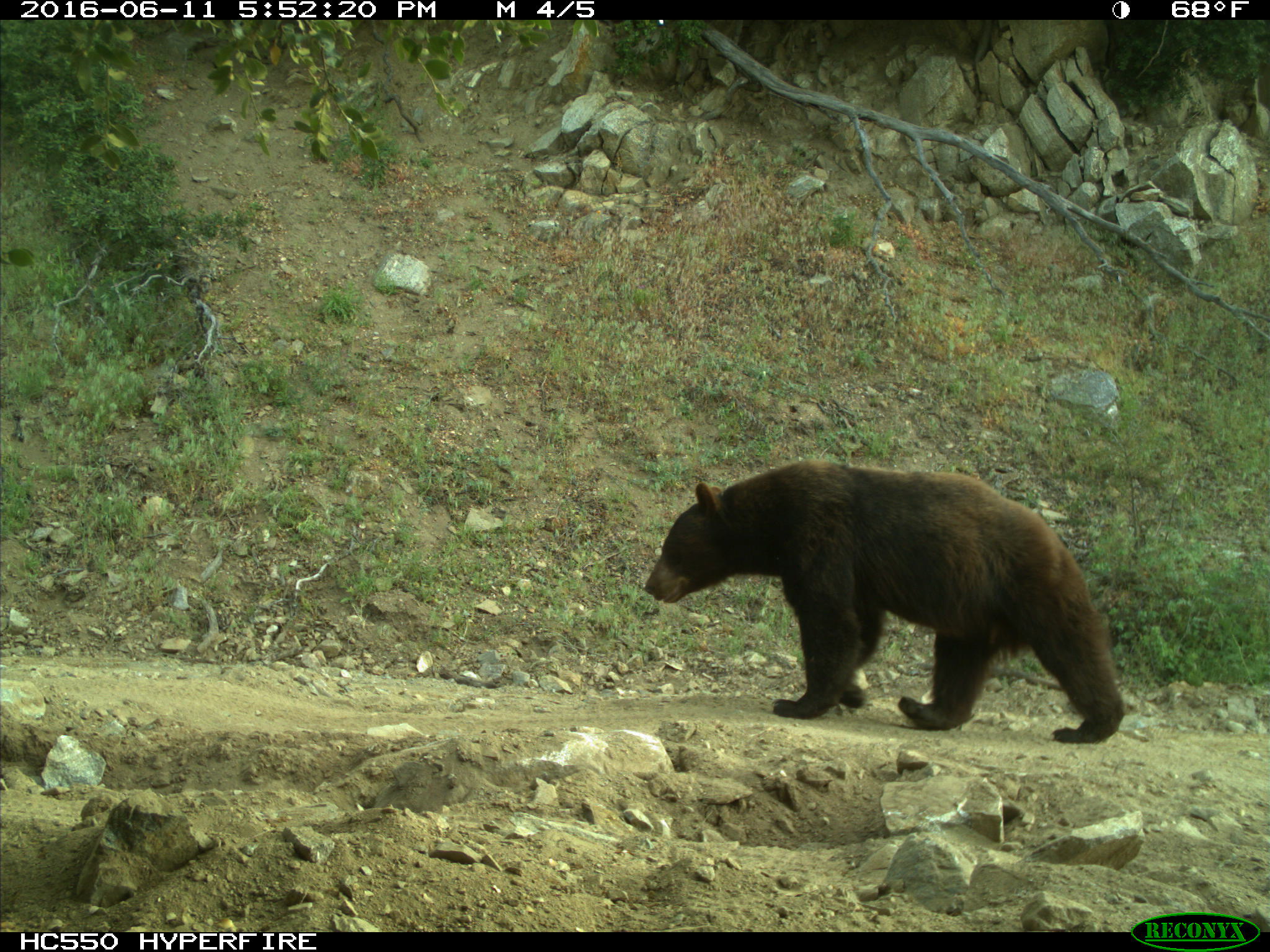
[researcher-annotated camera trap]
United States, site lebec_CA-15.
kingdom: Animalia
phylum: Chordata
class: Mammalia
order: Carnivora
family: Ursidae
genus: Ursus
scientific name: Ursus americanus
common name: american black bear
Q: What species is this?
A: Ursus americanus (american black bear).